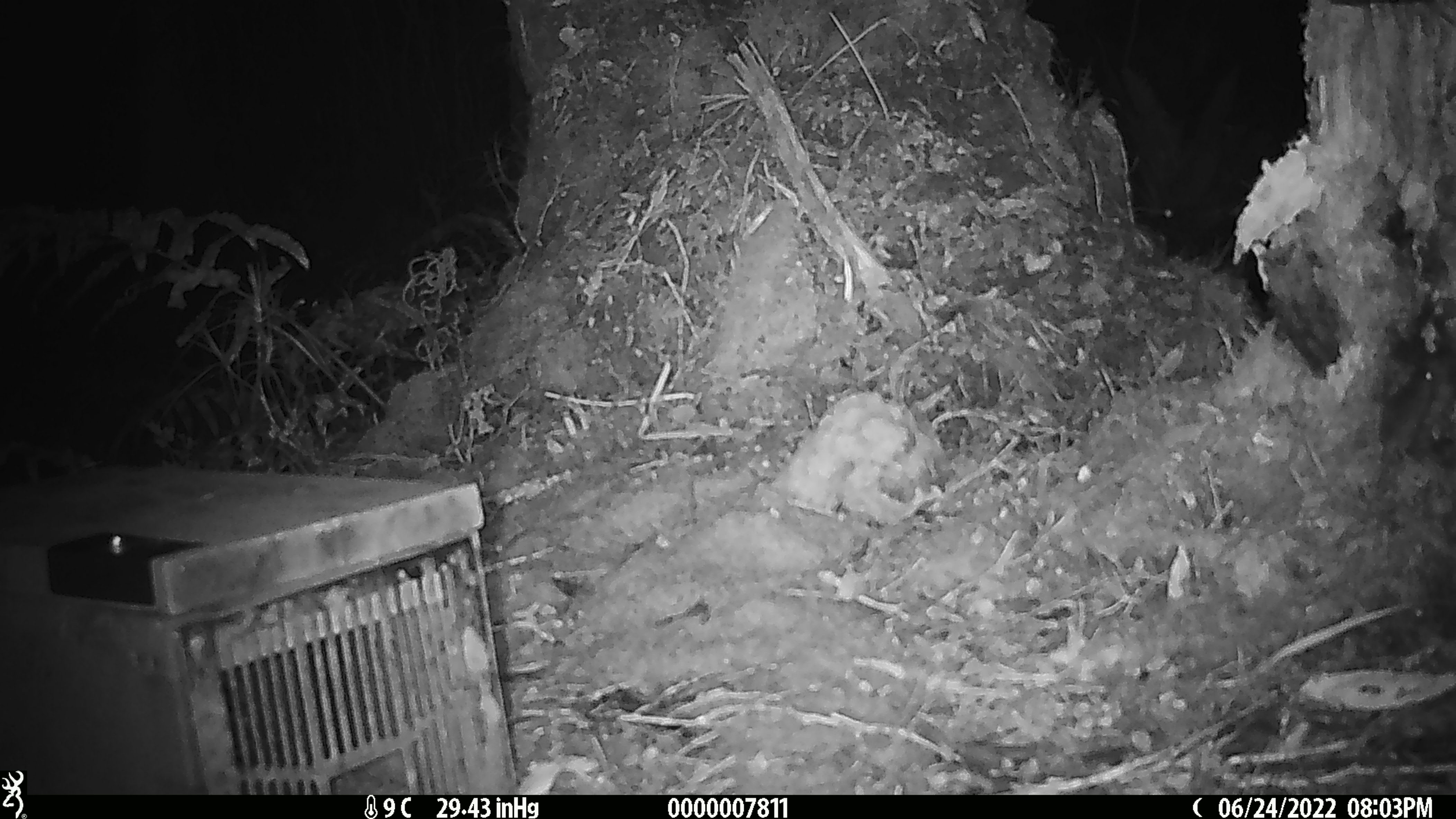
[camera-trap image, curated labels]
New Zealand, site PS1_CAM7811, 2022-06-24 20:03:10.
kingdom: Animalia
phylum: Chordata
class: Mammalia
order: Rodentia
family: Muridae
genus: Mus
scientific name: Mus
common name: mouse